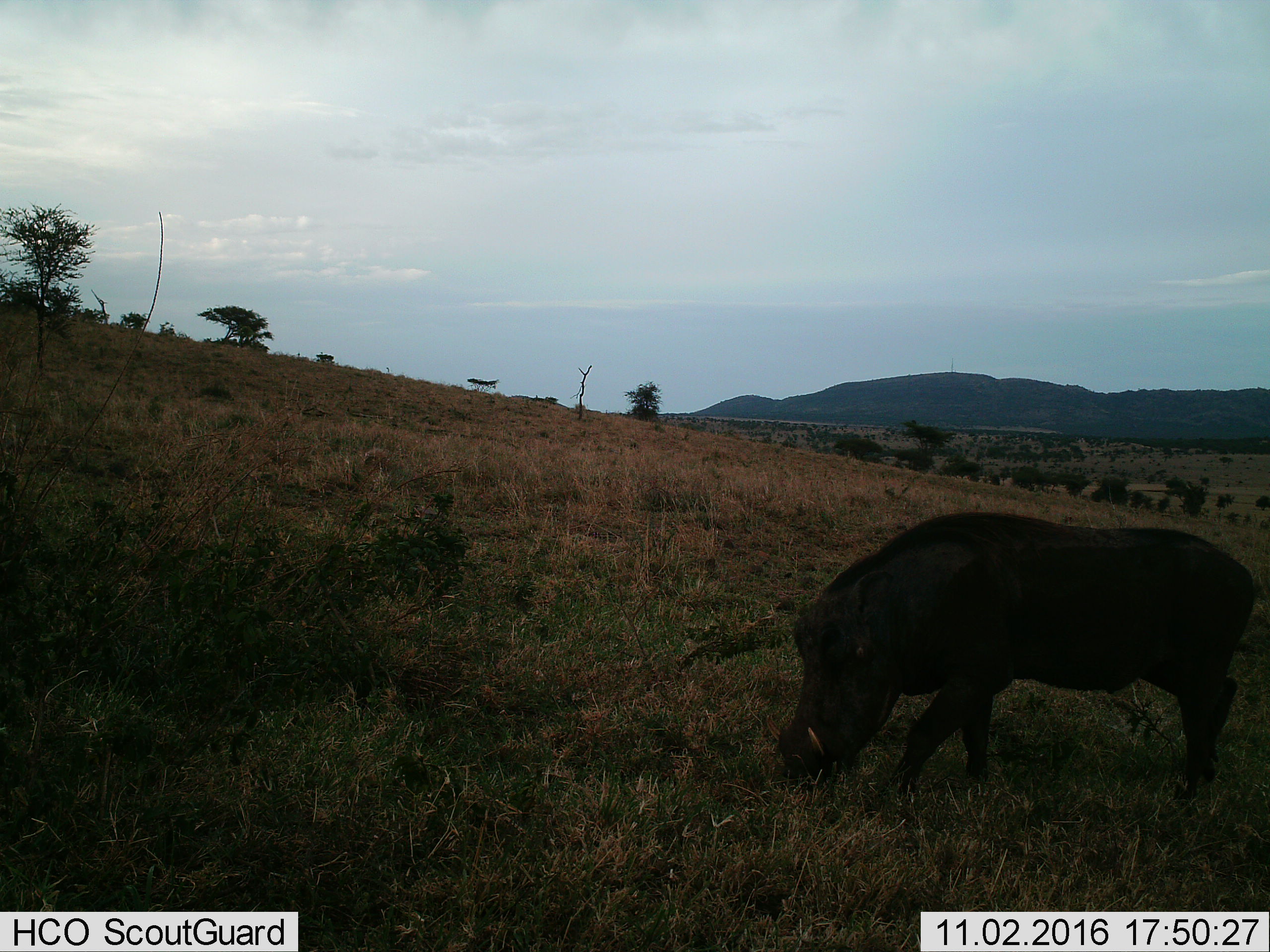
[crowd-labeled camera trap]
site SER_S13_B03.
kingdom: Animalia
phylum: Chordata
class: Mammalia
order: Artiodactyla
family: Suidae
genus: Phacochoerus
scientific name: Phacochoerus africanus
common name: warthog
Warthog (Phacochoerus africanus), count 1. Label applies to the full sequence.